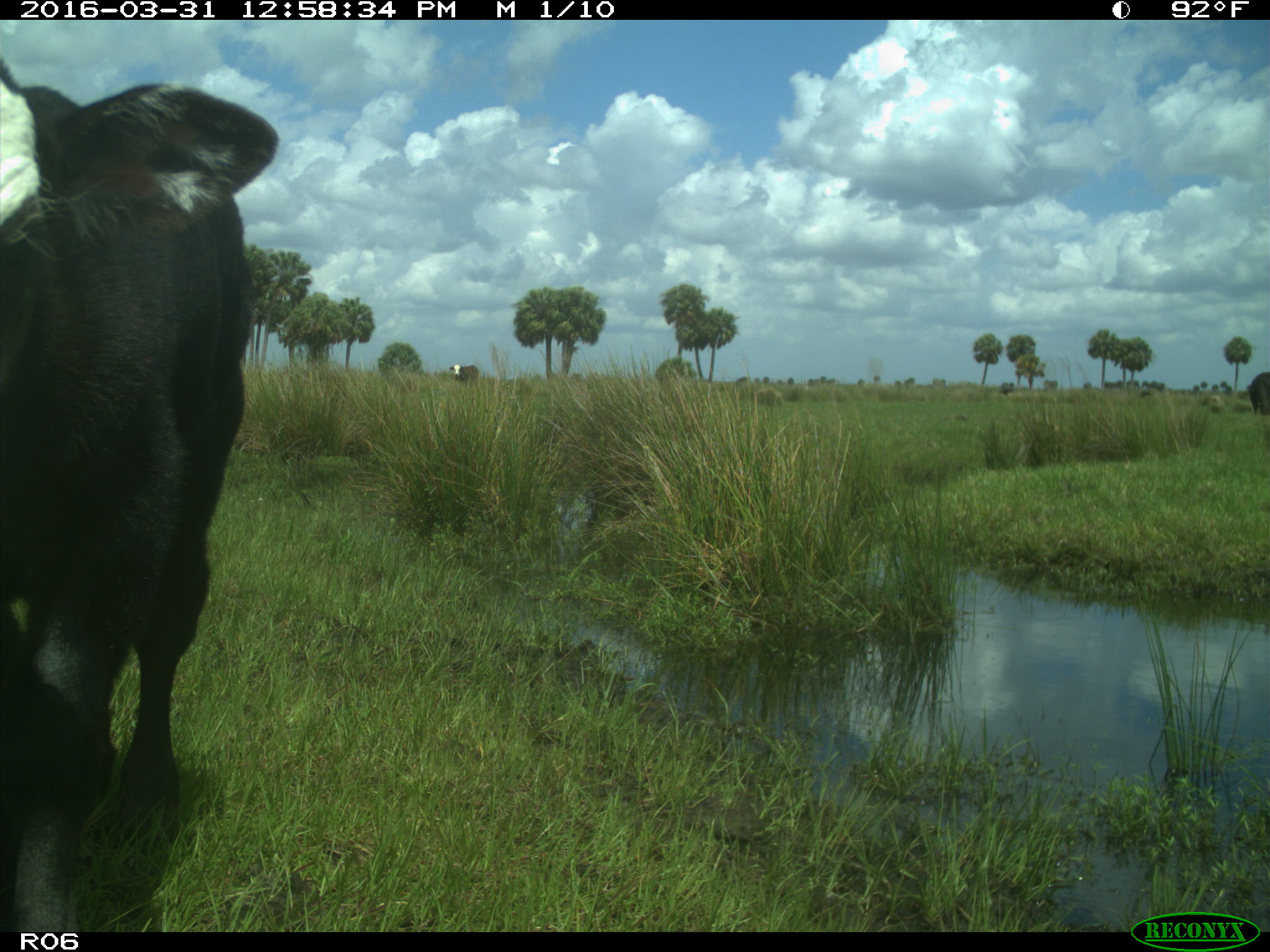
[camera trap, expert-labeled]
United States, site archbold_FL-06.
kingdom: Animalia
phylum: Chordata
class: Mammalia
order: Artiodactyla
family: Bovidae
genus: Bos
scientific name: Bos taurus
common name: domestic cow